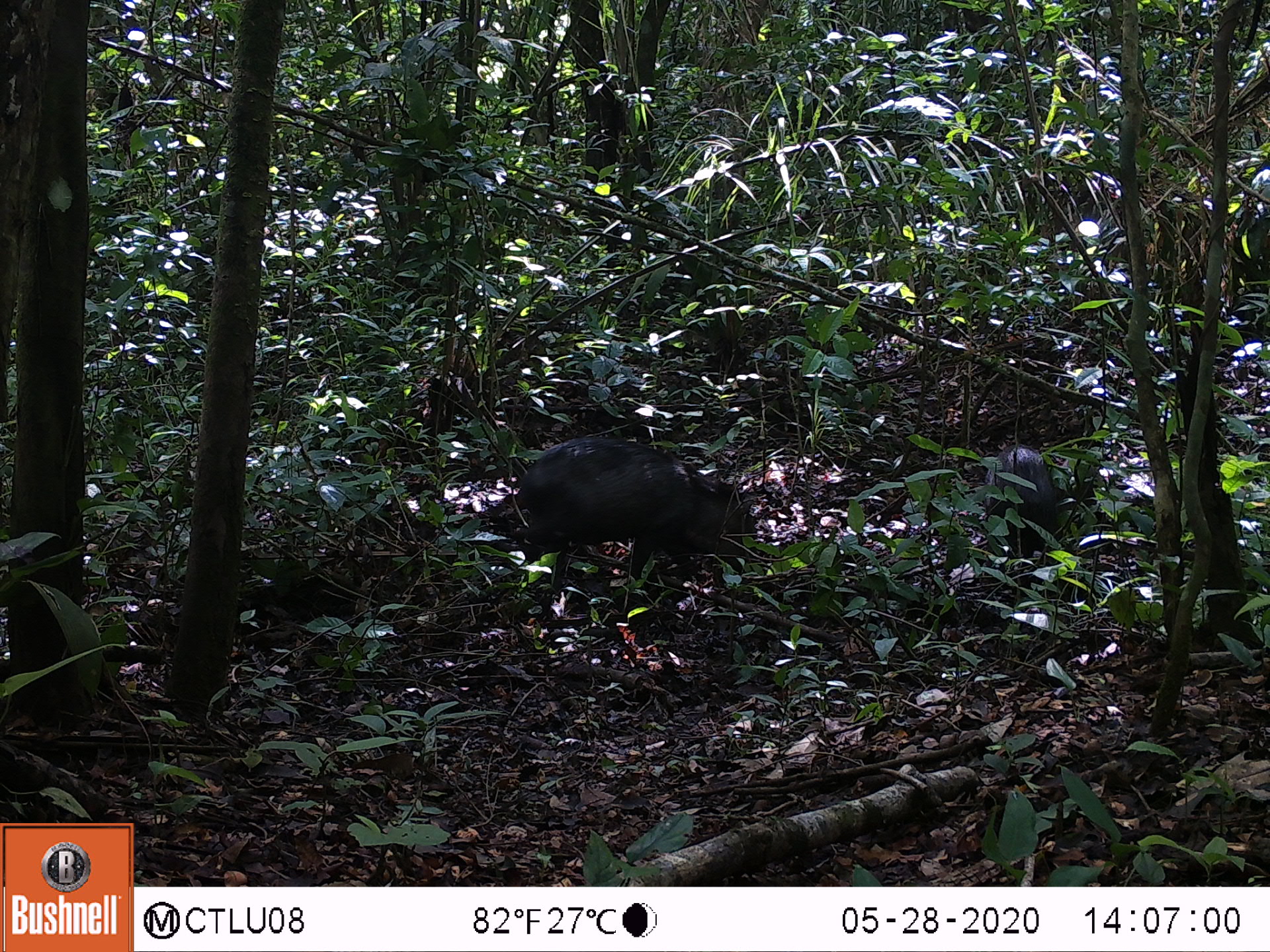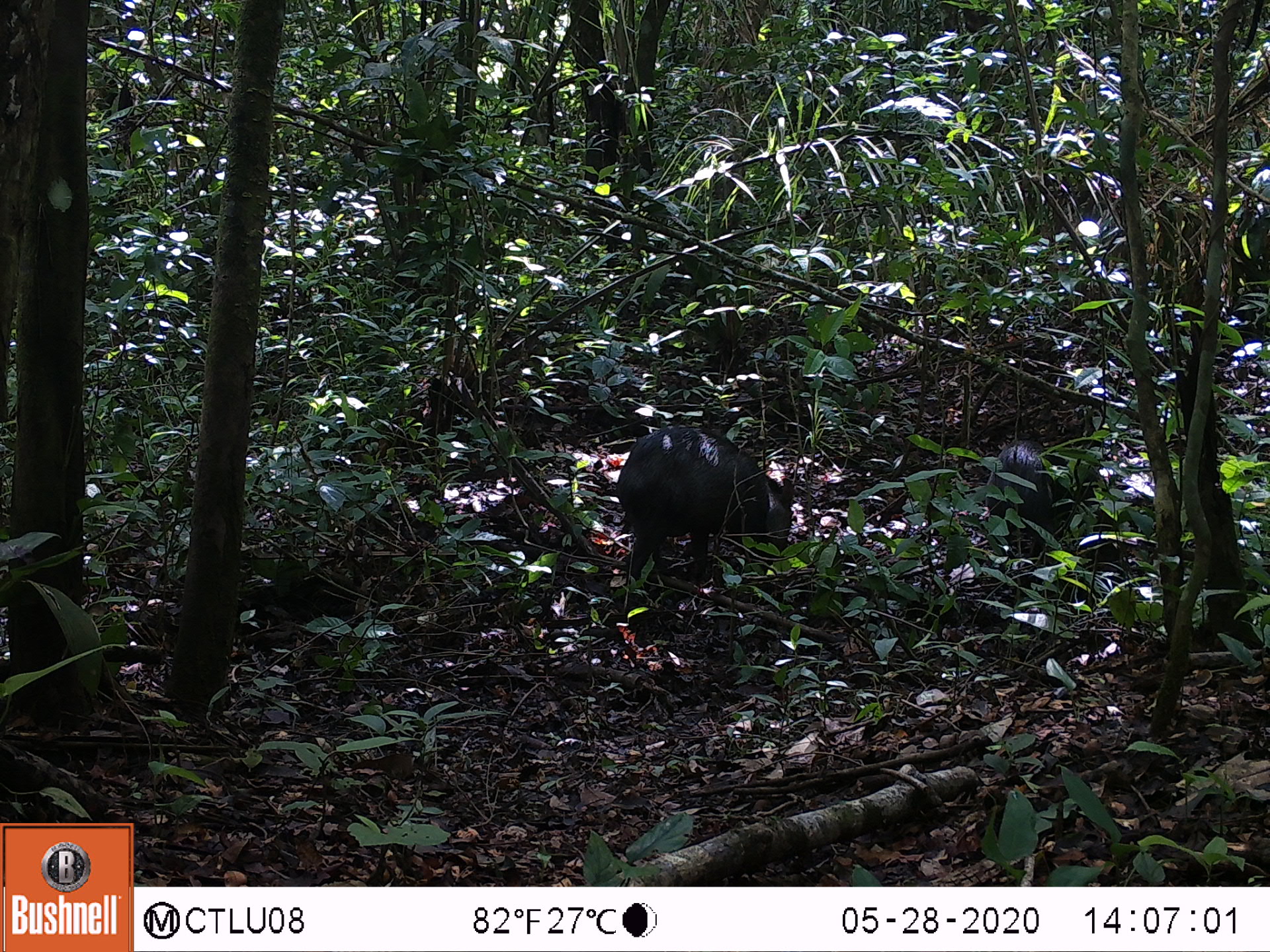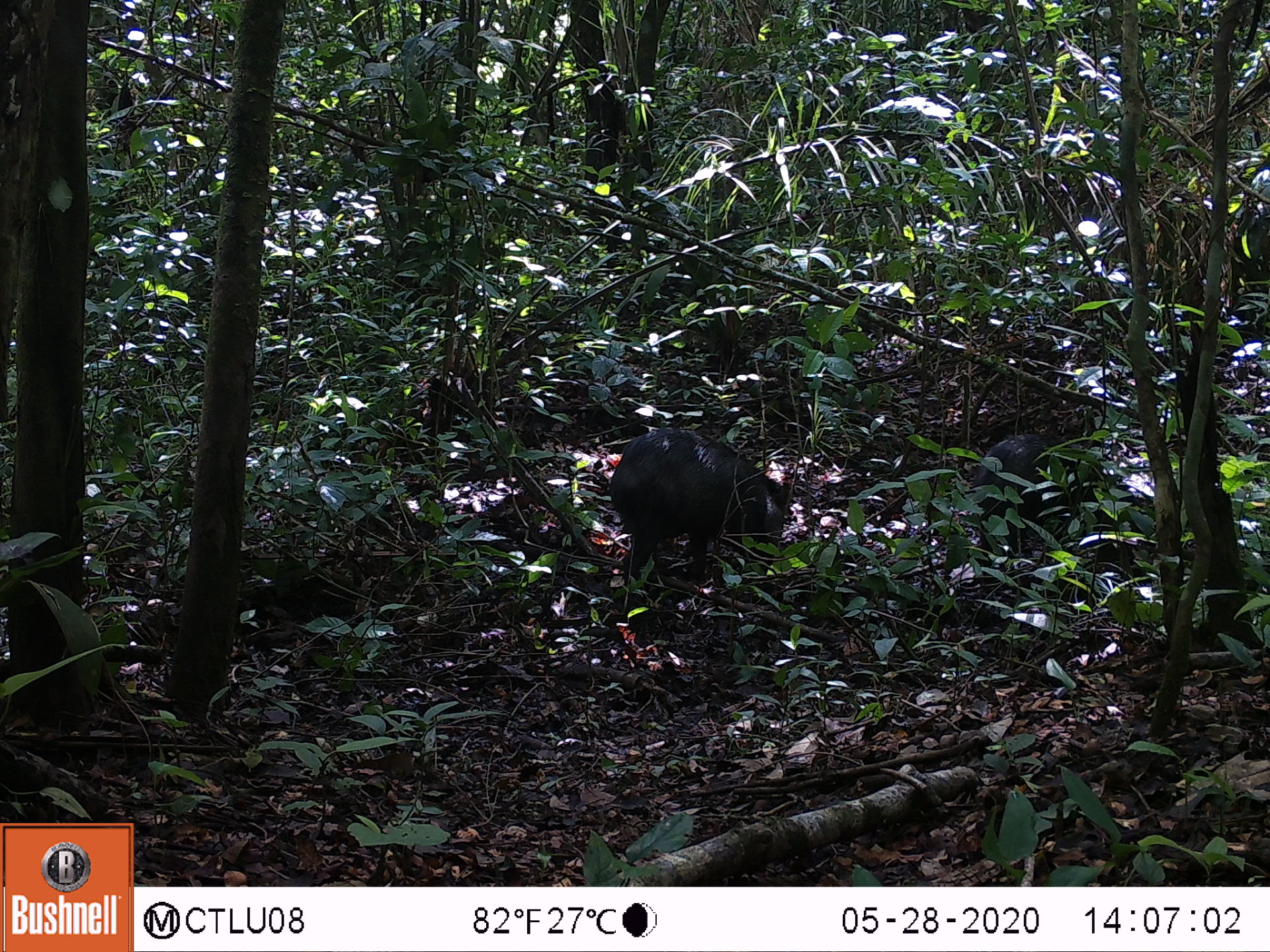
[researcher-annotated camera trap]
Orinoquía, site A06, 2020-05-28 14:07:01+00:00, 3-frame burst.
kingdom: Animalia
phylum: Chordata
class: Mammalia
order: Artiodactyla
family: Tayassuidae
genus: Pecari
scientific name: Pecari tajacu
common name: collared peccary